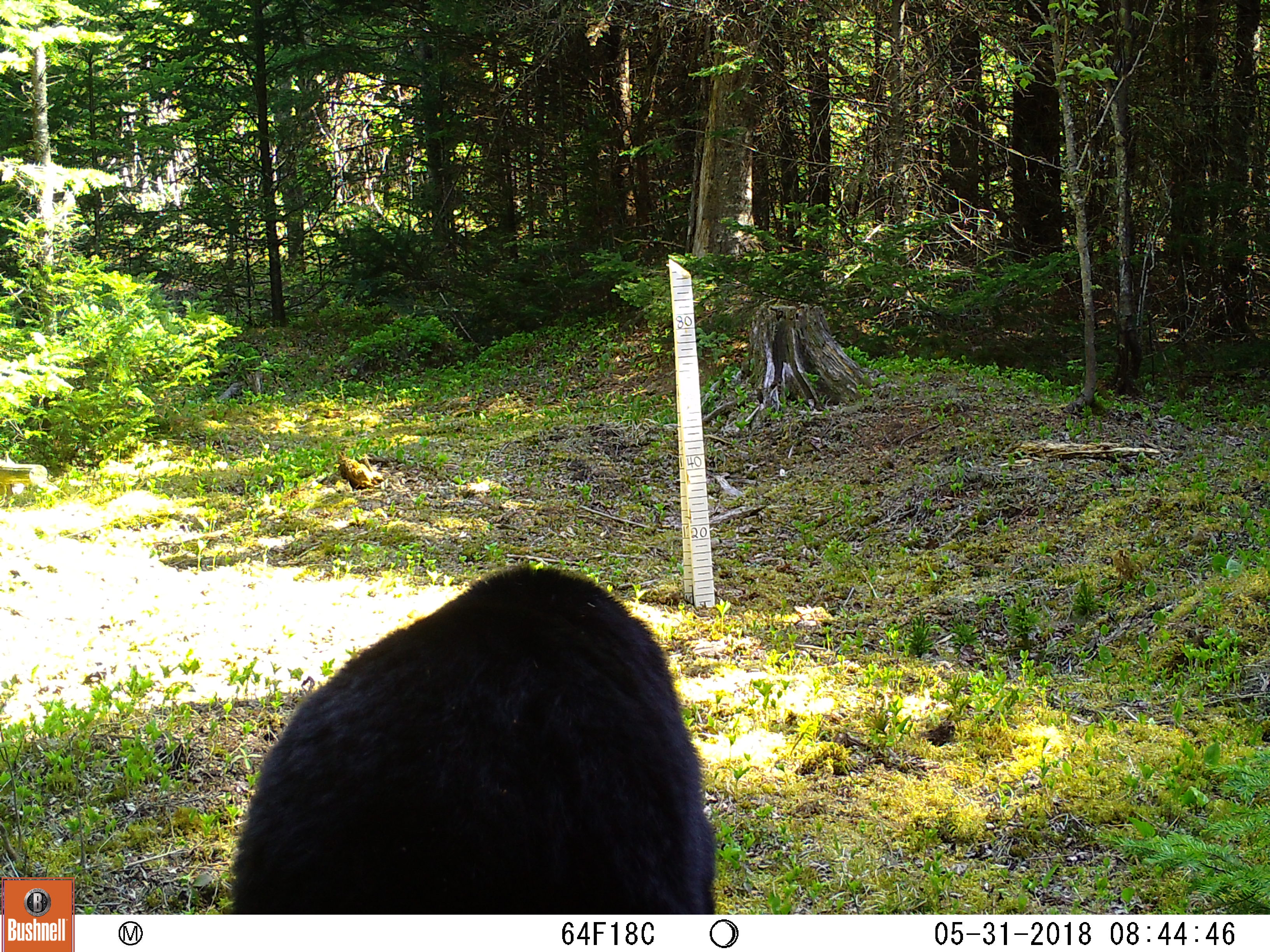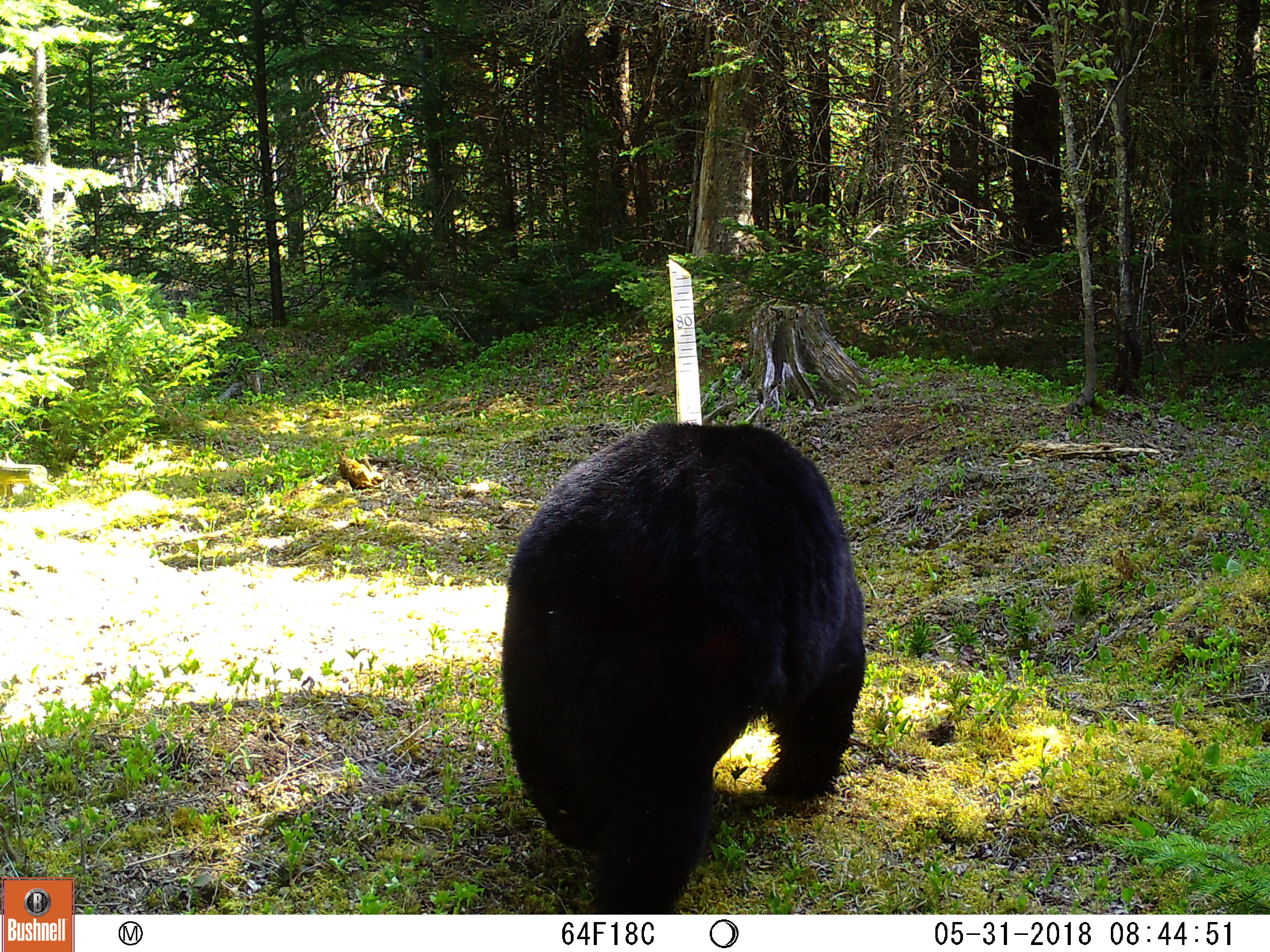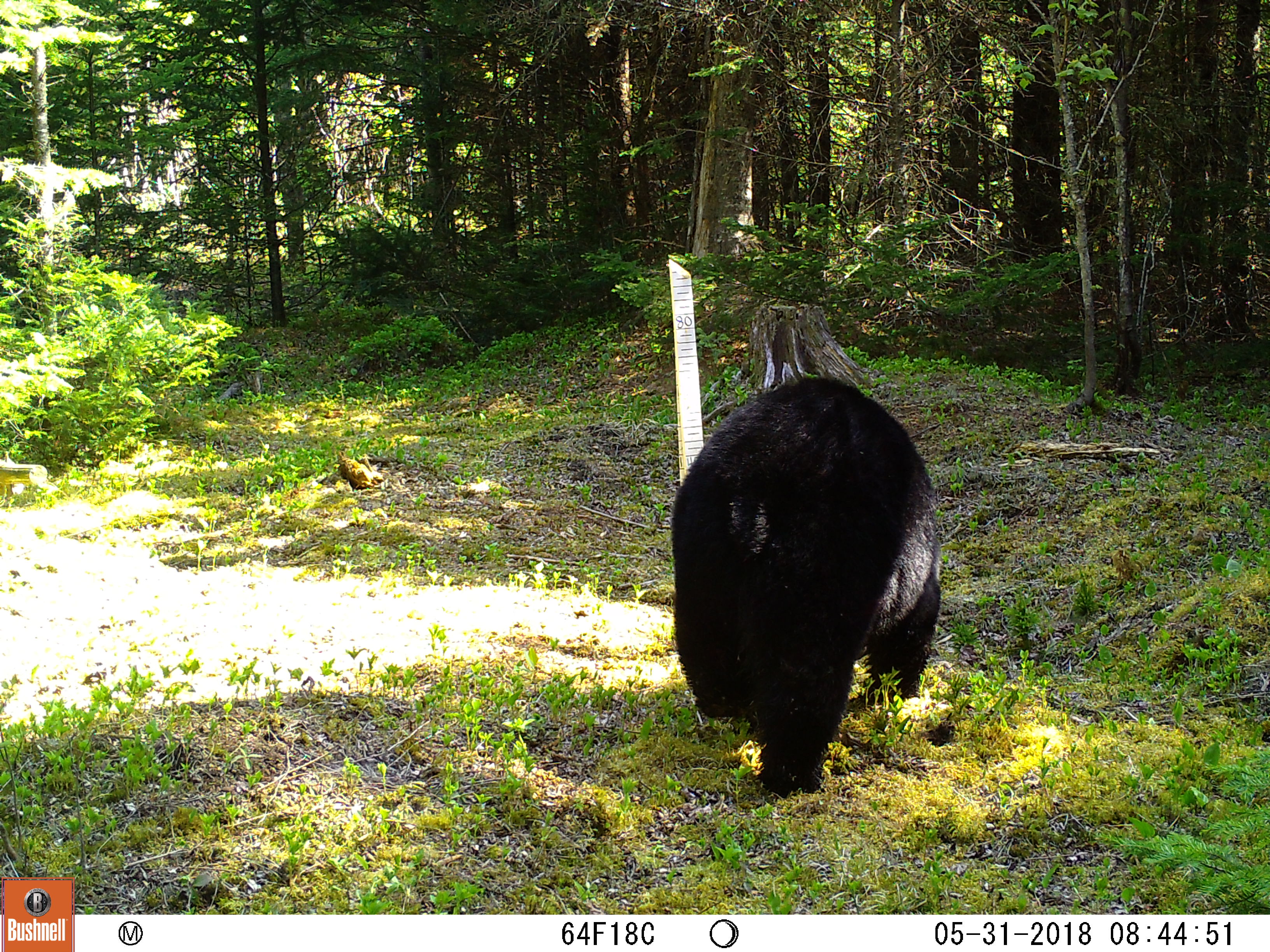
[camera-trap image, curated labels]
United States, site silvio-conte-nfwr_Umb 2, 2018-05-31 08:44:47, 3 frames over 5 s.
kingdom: Animalia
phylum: Chordata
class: Mammalia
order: Carnivora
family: Ursidae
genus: Ursus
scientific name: Ursus americanus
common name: black bear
Black bear (Ursus americanus).